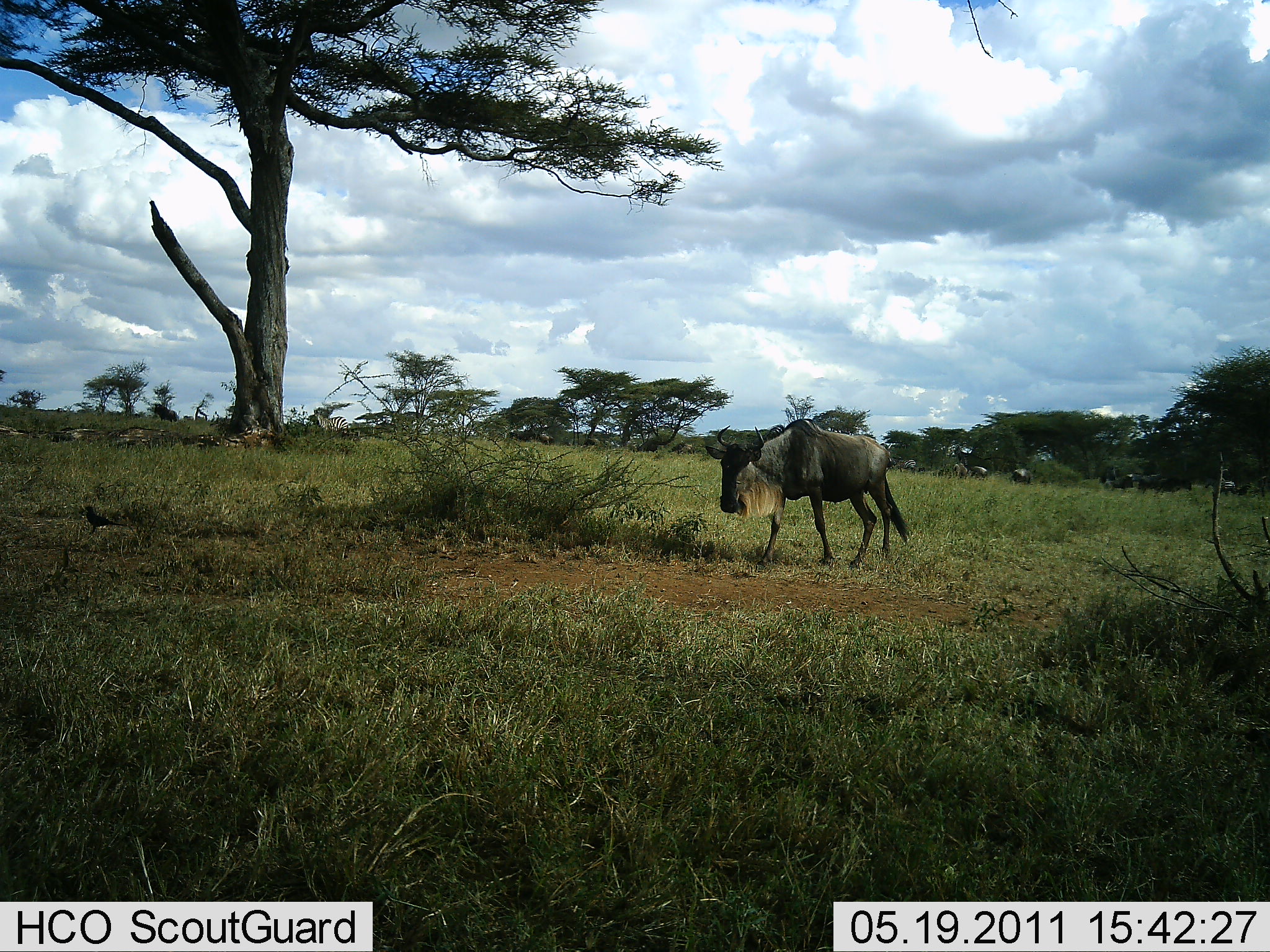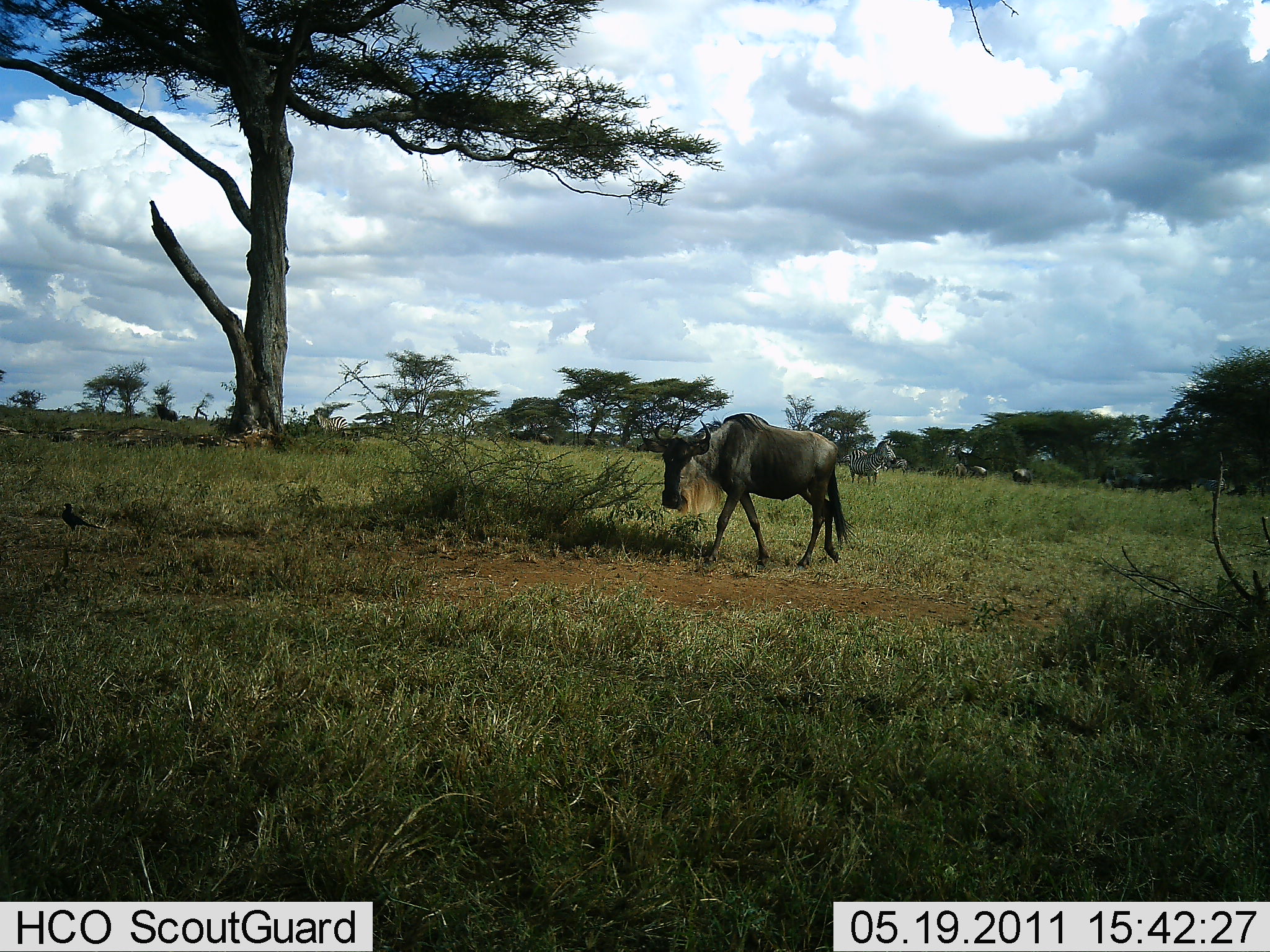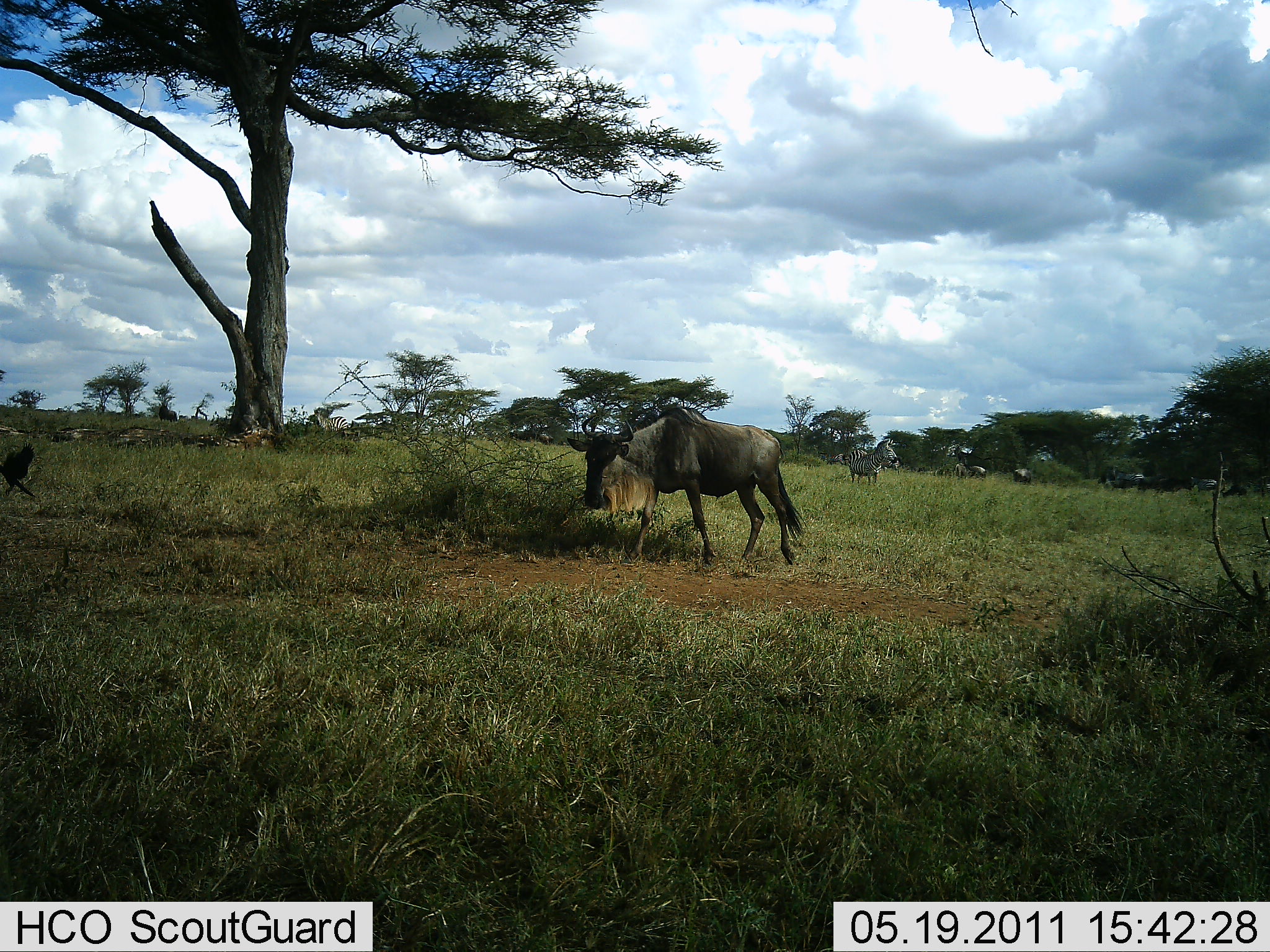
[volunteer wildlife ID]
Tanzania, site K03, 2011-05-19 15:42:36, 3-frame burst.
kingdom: Animalia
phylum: Chordata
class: Aves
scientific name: Aves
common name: bird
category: otherbird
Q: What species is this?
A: Otherbird (bird) (Aves).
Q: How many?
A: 1.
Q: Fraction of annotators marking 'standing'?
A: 22%.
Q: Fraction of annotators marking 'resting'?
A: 0%.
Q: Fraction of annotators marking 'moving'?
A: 89%.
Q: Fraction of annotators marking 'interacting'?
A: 0%.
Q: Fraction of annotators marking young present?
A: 0%.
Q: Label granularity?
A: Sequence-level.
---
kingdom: Animalia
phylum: Chordata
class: Mammalia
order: Artiodactyla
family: Bovidae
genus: Connochaetes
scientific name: Connochaetes taurinus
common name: blue wildebeest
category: wildebeest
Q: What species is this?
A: Wildebeest (blue wildebeest) (Connochaetes taurinus).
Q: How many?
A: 1.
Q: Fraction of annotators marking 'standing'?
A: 0%.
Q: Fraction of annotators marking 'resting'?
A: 0%.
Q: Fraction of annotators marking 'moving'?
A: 100%.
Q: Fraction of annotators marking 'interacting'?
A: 0%.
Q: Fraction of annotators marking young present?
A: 0%.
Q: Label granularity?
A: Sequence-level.